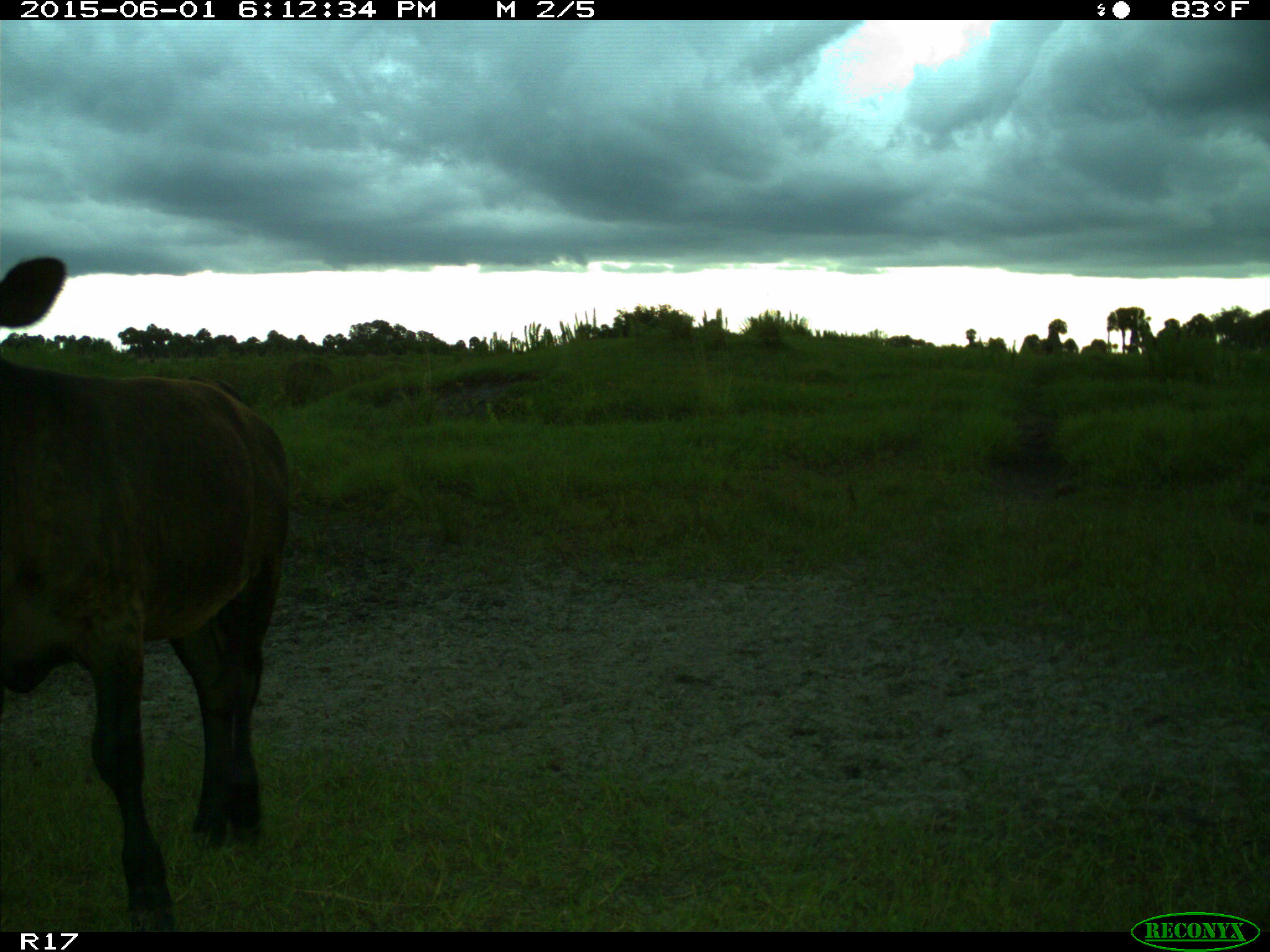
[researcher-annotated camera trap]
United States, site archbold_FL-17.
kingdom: Animalia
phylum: Chordata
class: Mammalia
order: Artiodactyla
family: Bovidae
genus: Bos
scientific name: Bos taurus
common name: domestic cow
Bos taurus (domestic cow).